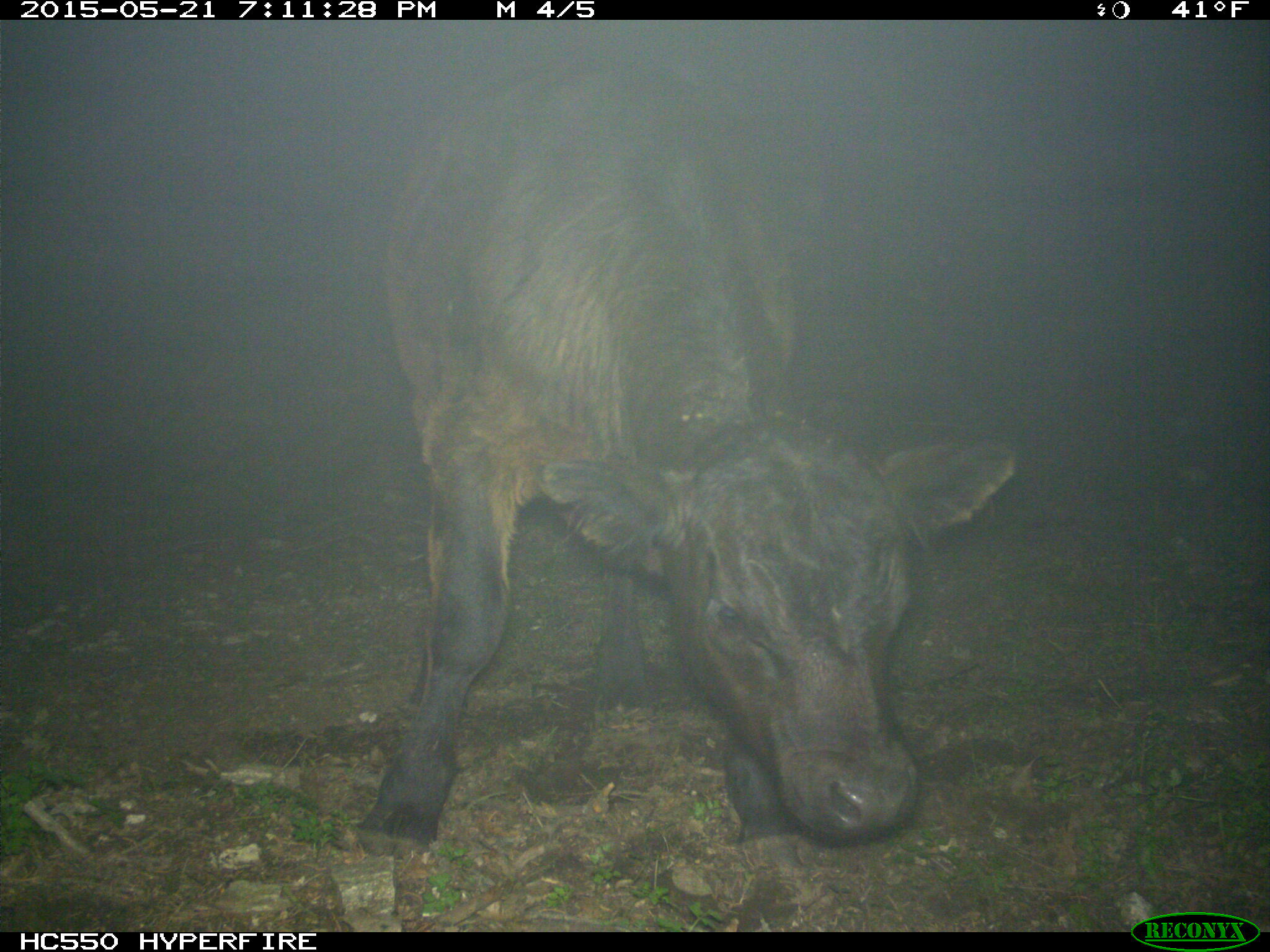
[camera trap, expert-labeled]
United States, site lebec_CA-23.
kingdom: Animalia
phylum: Chordata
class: Mammalia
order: Artiodactyla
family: Bovidae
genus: Bos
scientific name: Bos taurus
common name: domestic cow